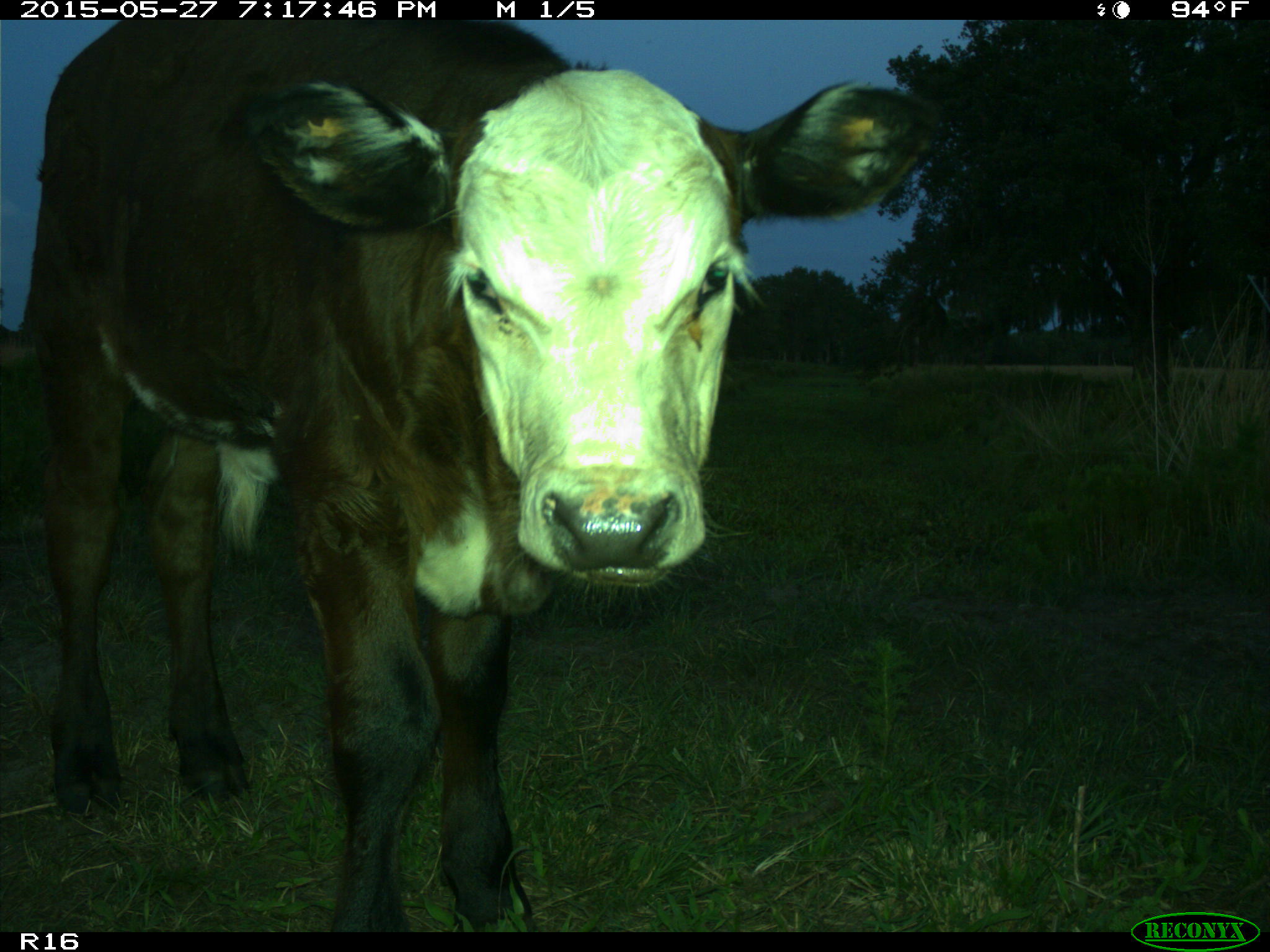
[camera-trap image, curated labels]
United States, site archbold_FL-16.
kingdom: Animalia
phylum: Chordata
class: Mammalia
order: Artiodactyla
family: Bovidae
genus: Bos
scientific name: Bos taurus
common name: domestic cow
Bos taurus (domestic cow).